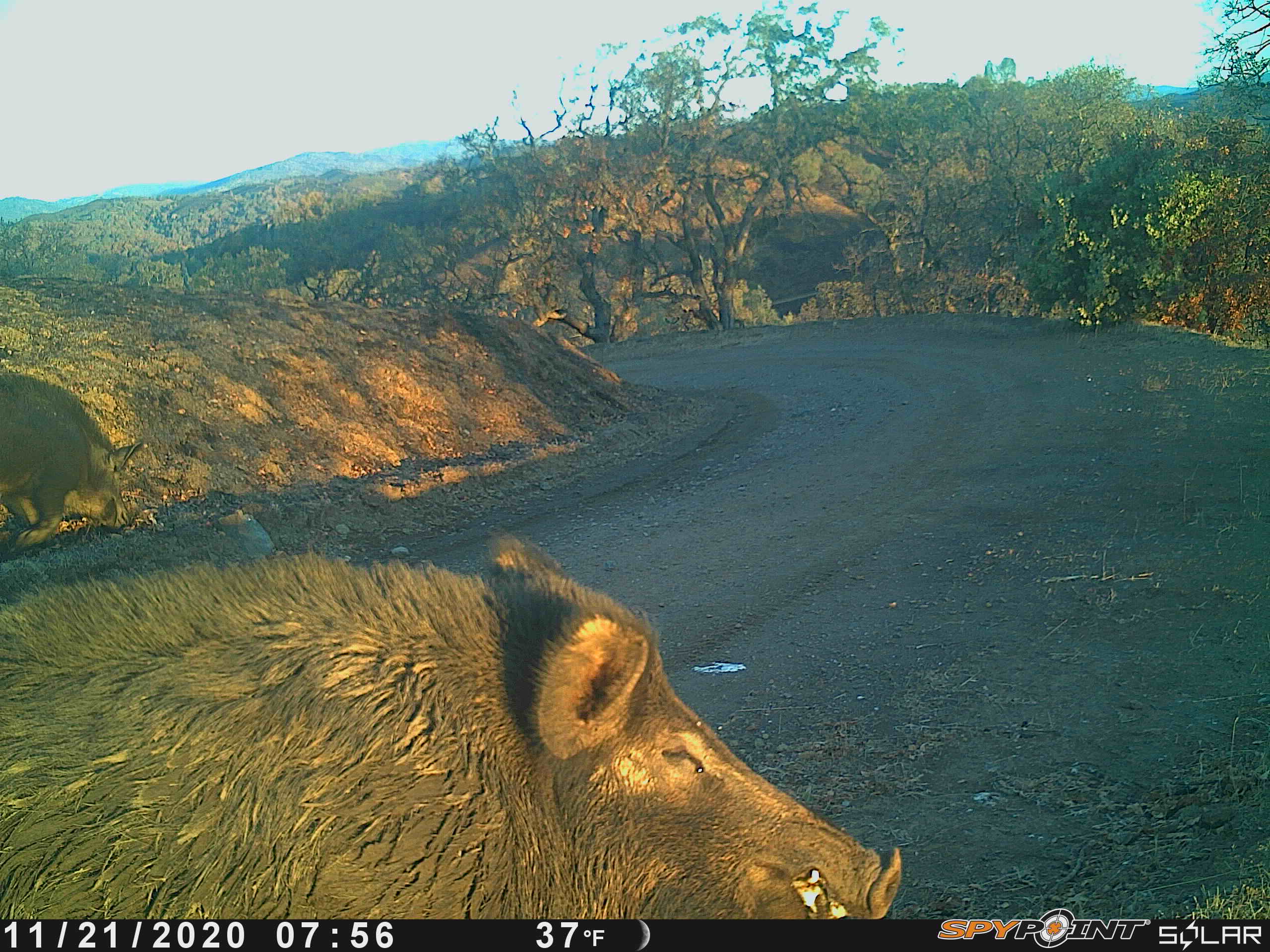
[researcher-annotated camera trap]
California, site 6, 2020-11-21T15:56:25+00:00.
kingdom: Animalia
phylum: Chordata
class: Mammalia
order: Artiodactyla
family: Suidae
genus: Sus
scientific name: Sus scrofa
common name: wild boar